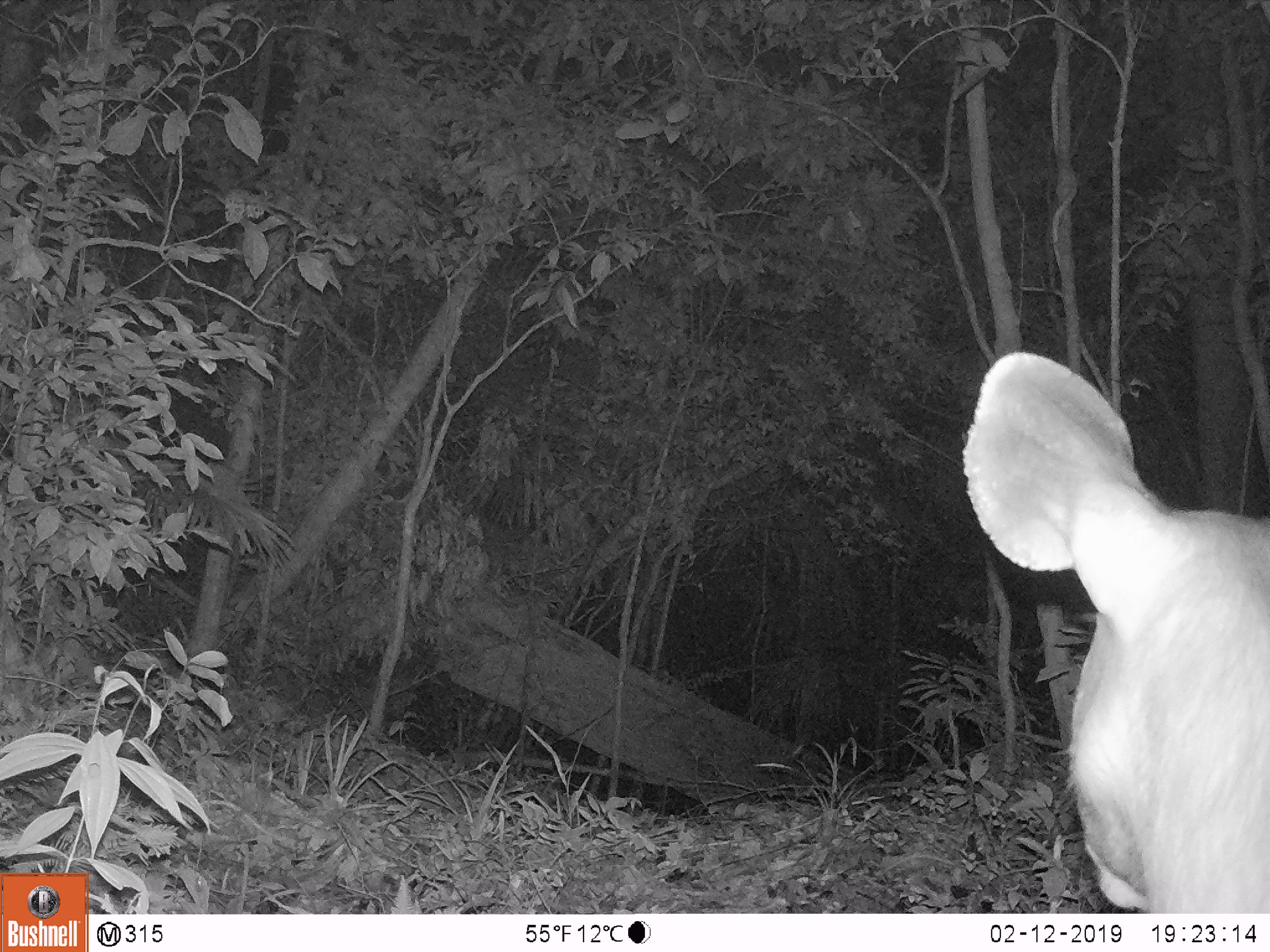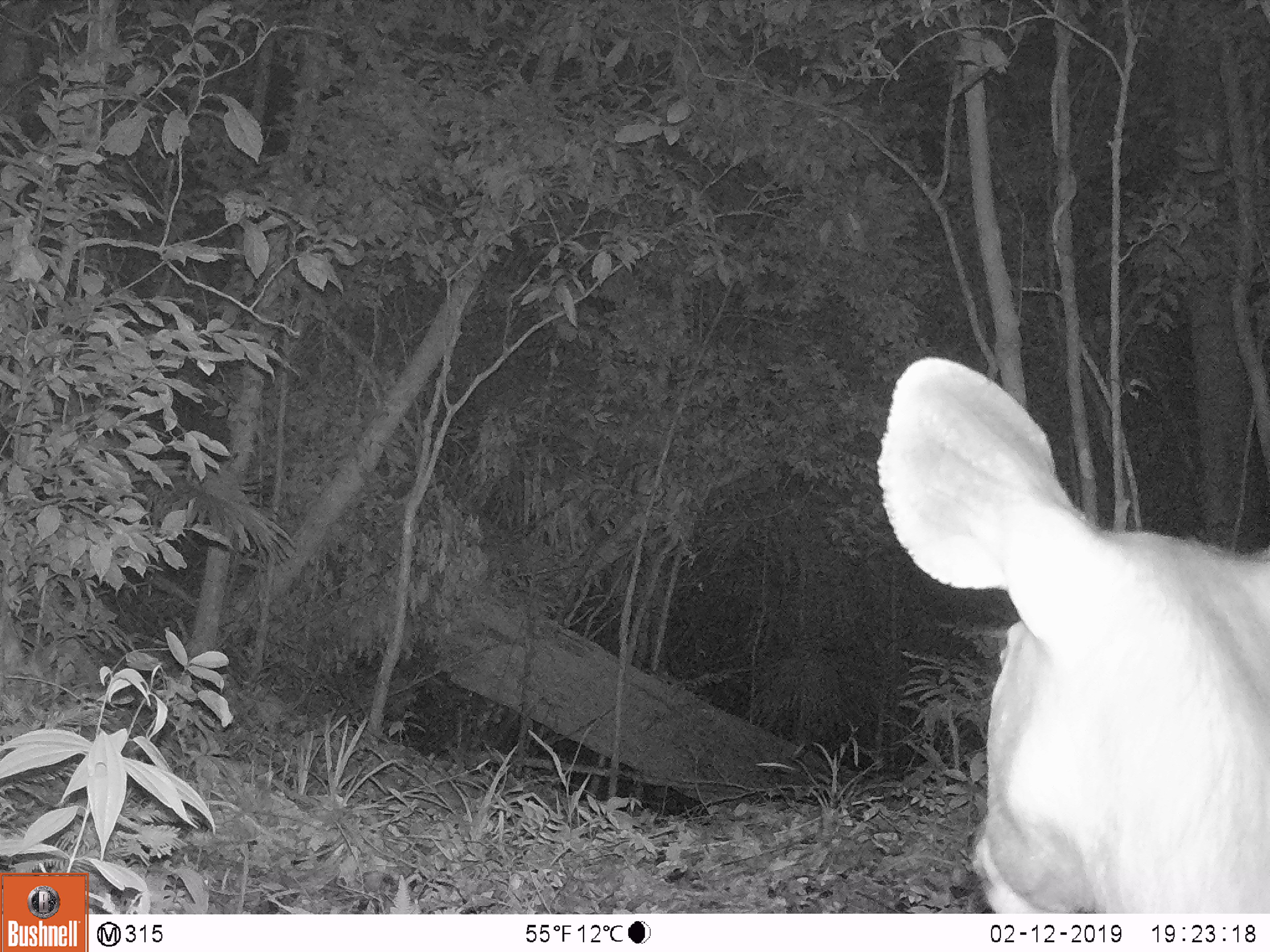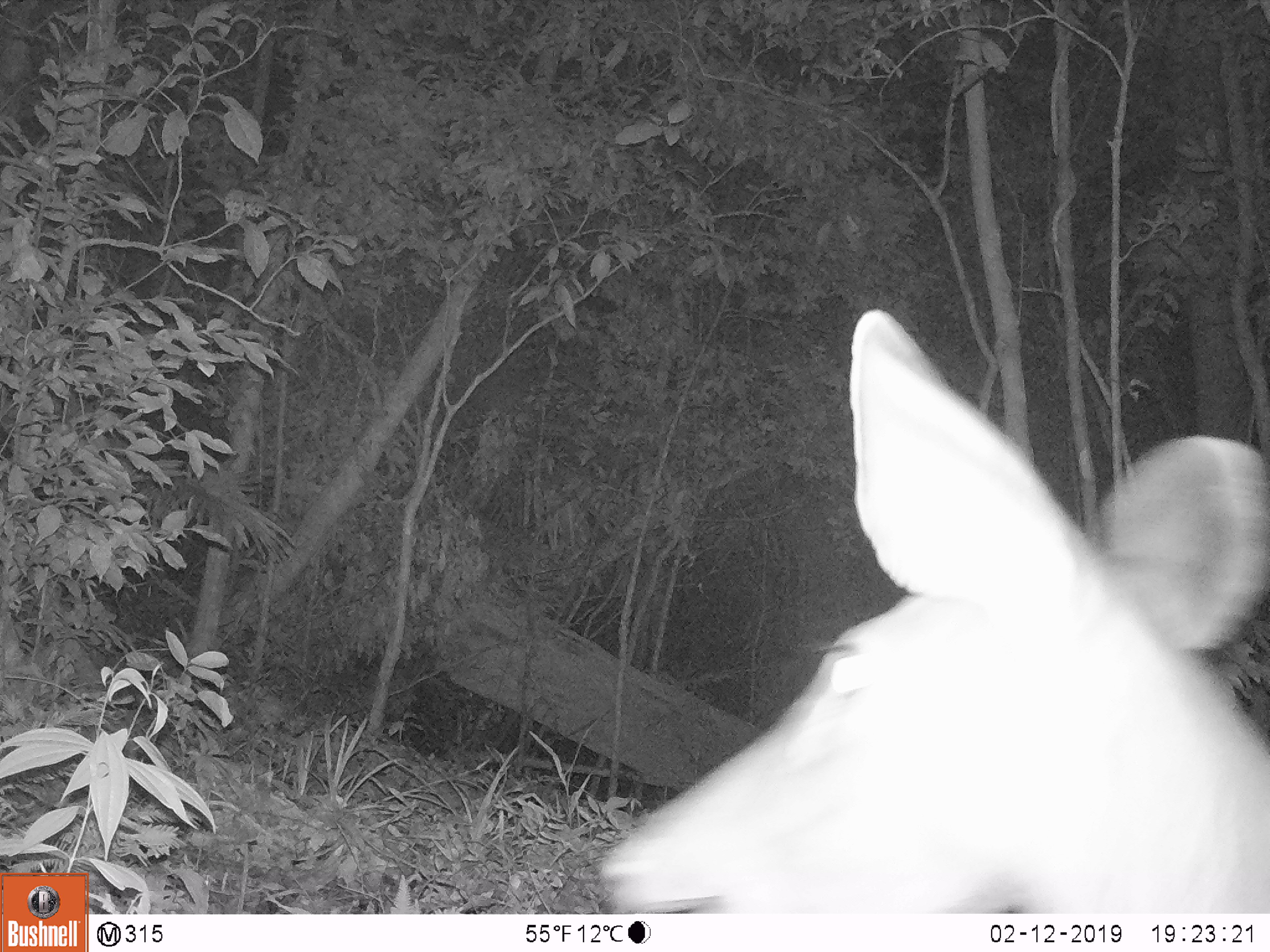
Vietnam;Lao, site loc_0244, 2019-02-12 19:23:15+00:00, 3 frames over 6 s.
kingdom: Animalia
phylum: Chordata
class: Mammalia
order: Artiodactyla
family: Cervidae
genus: Rusa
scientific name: Rusa unicolor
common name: sambar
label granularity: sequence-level